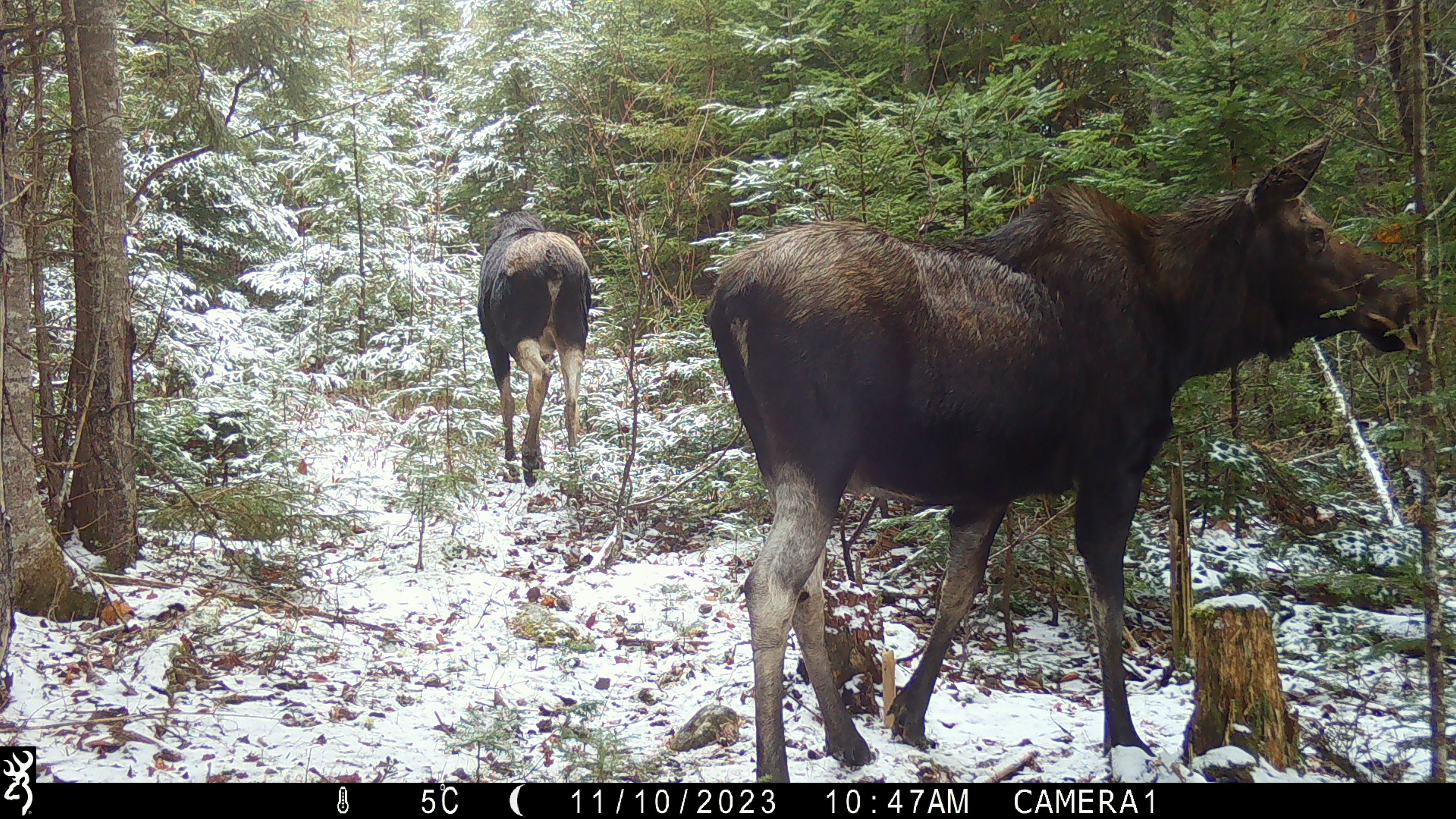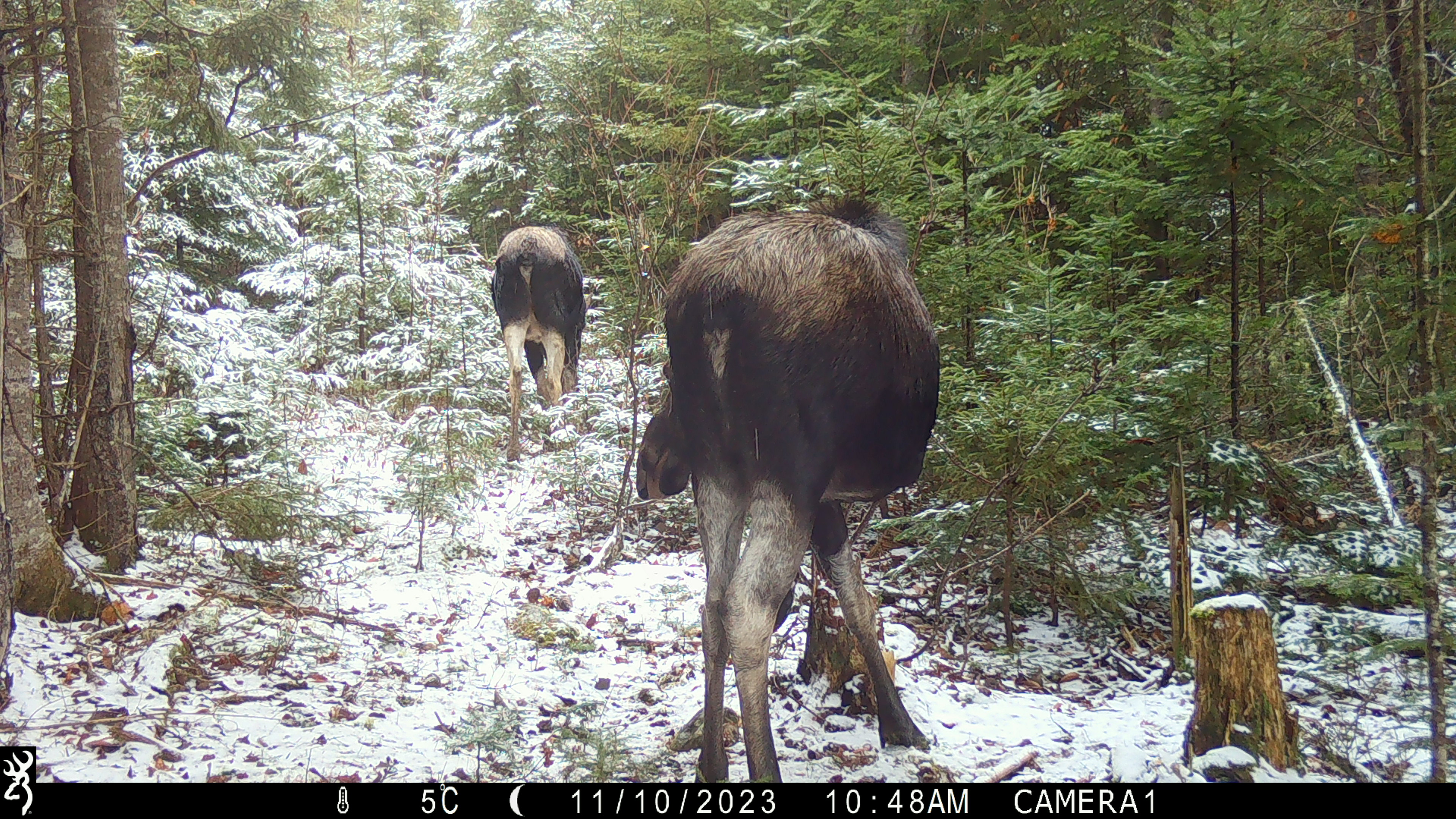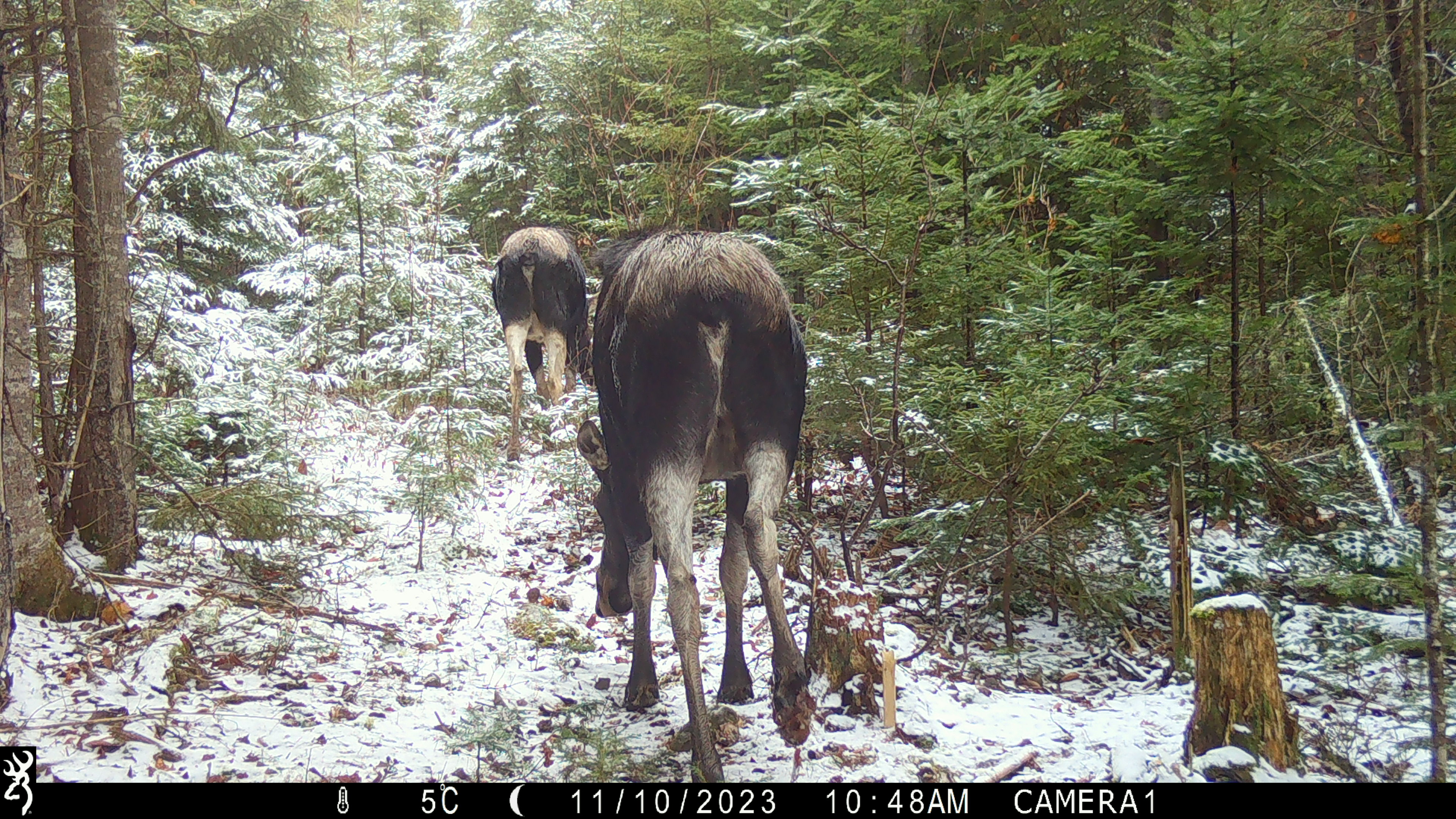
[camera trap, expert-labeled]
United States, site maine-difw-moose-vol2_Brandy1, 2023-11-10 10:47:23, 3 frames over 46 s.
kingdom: Animalia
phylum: Chordata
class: Mammalia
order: Artiodactyla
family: Cervidae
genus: Alces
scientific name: Alces alces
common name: moose